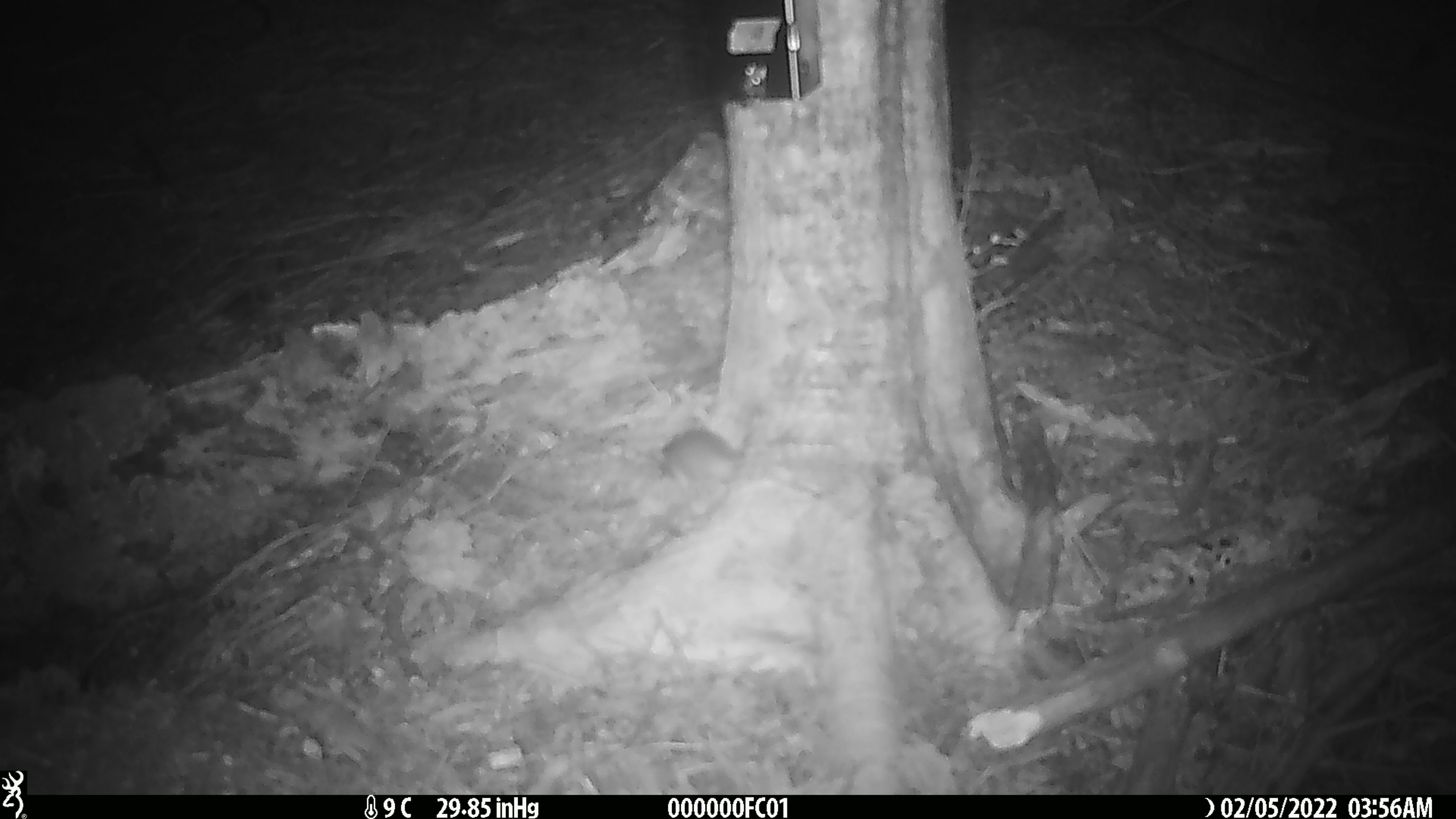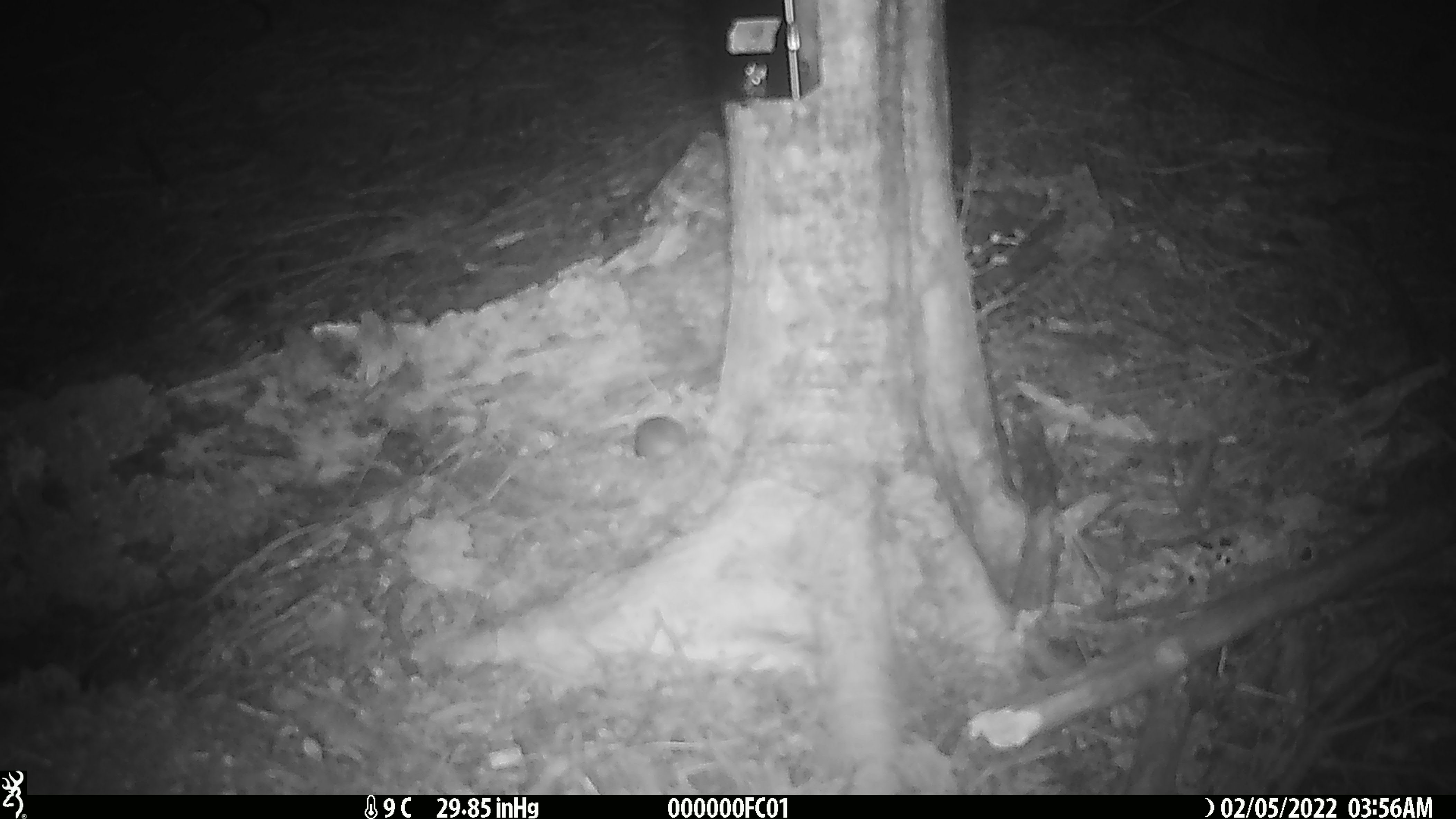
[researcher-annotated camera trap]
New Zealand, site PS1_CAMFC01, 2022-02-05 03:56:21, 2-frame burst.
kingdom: Animalia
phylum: Chordata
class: Mammalia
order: Rodentia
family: Muridae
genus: Mus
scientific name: Mus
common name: mouse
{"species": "mouse (Mus)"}